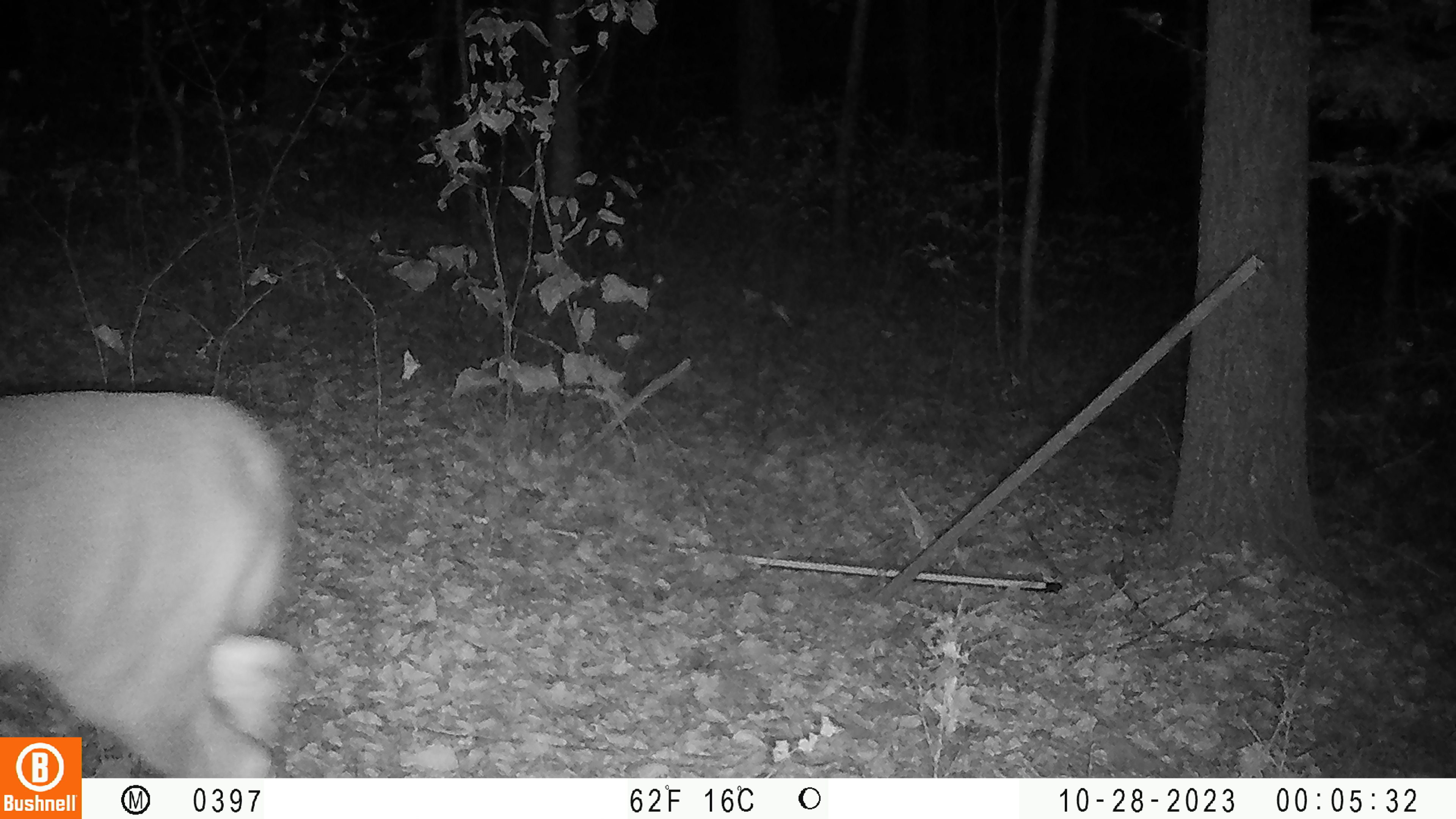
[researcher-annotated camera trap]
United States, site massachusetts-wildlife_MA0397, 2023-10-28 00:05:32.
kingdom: Animalia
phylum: Chordata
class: Mammalia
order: Artiodactyla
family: Cervidae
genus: Odocoileus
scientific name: Odocoileus virginianus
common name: white-tailed deer